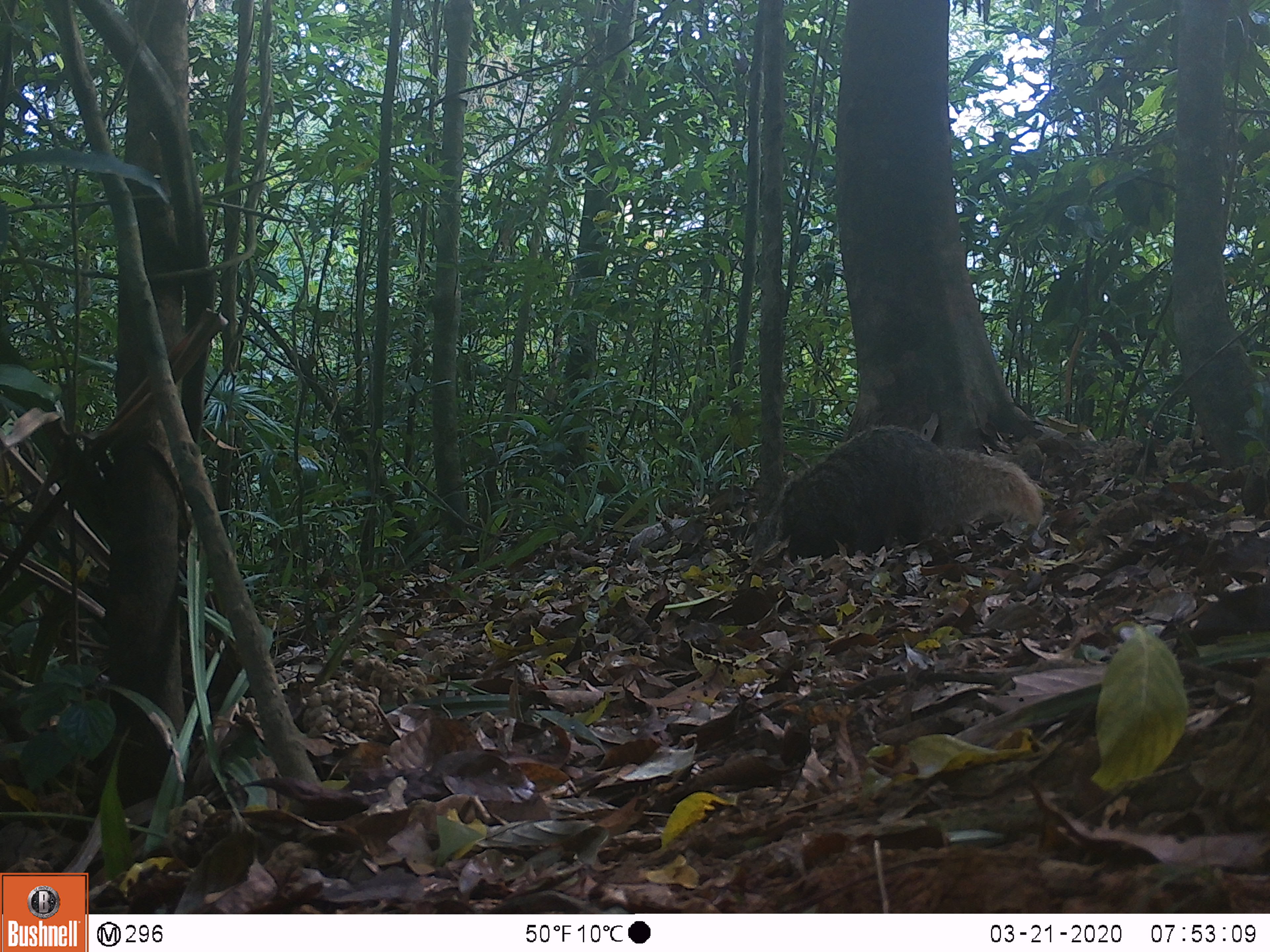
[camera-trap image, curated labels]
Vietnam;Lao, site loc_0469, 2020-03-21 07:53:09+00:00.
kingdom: Animalia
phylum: Chordata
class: Mammalia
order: Carnivora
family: Herpestidae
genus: Urva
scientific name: Urva urva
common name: crab-eating mongoose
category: crab eating mongoose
Crab eating mongoose (crab-eating mongoose) (Urva urva). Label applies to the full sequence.